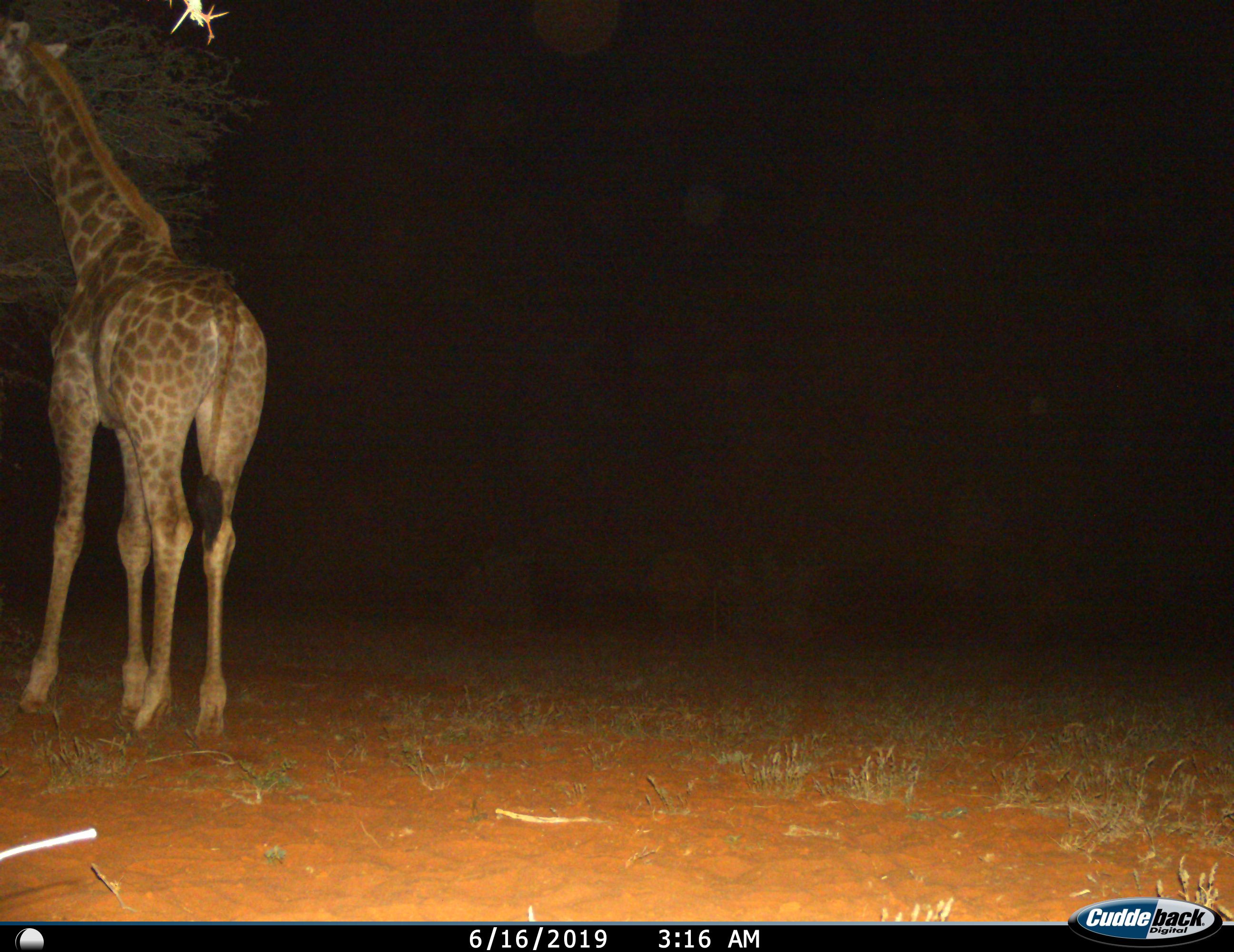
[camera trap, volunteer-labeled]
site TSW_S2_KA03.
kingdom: Animalia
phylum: Chordata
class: Mammalia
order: Artiodactyla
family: Giraffidae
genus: Giraffa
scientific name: Giraffa camelopardalis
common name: giraffe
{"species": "giraffe (Giraffa camelopardalis)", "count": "1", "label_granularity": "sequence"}